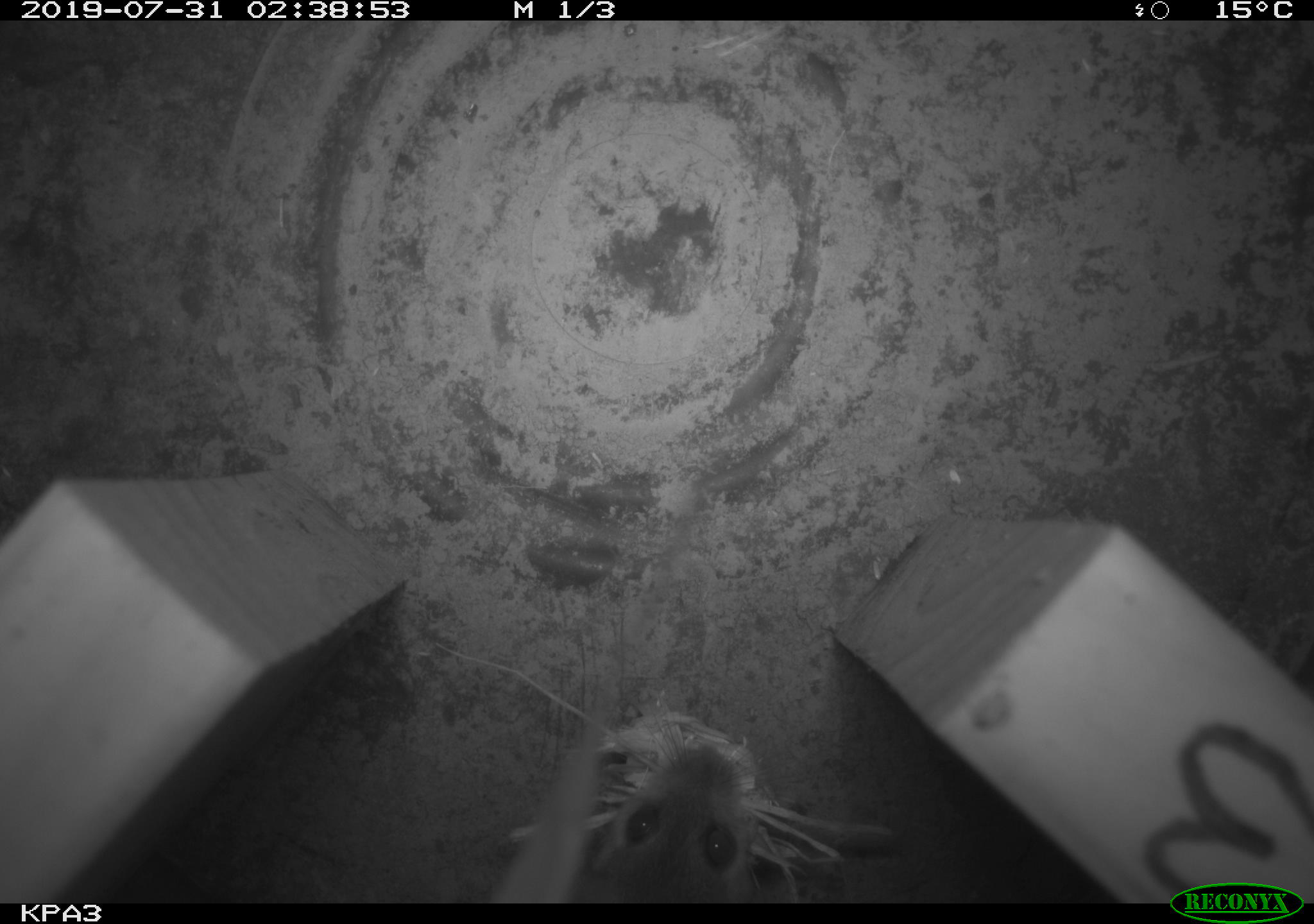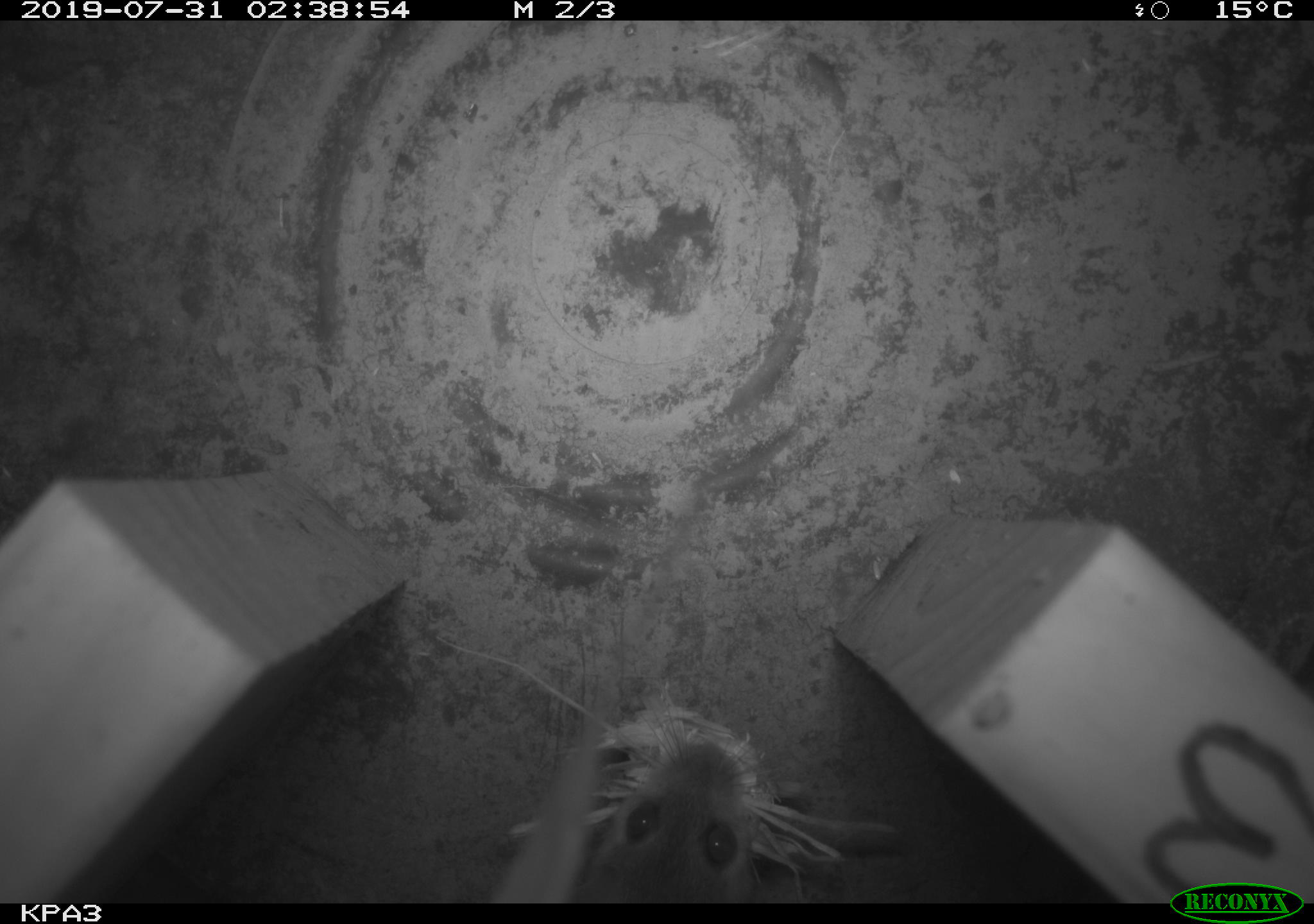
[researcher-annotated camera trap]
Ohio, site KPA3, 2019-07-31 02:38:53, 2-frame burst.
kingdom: Animalia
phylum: Chordata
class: Mammalia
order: Rodentia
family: Cricetidae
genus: Peromyscus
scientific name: Peromyscus leucopus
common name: white-footed mouse